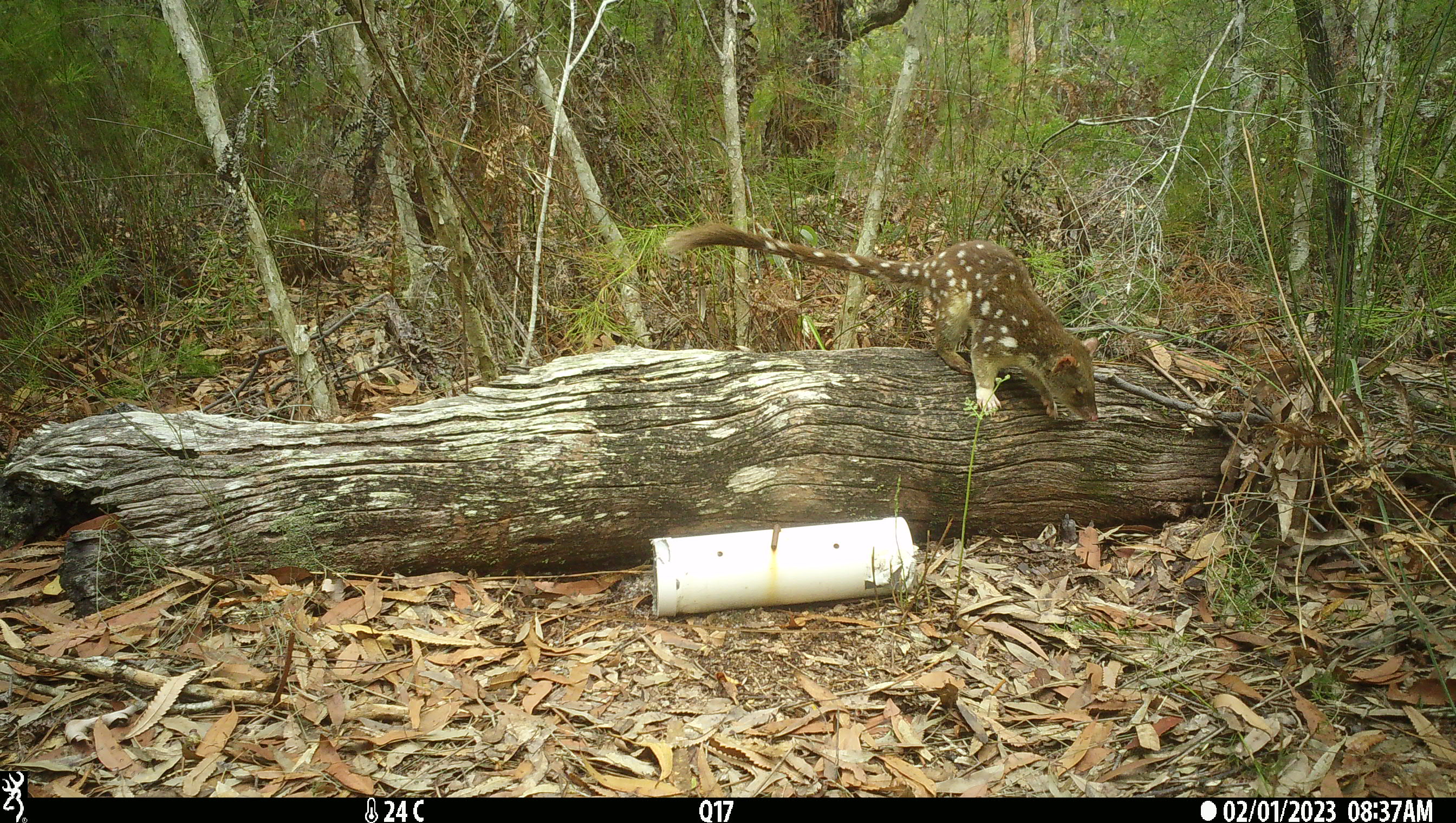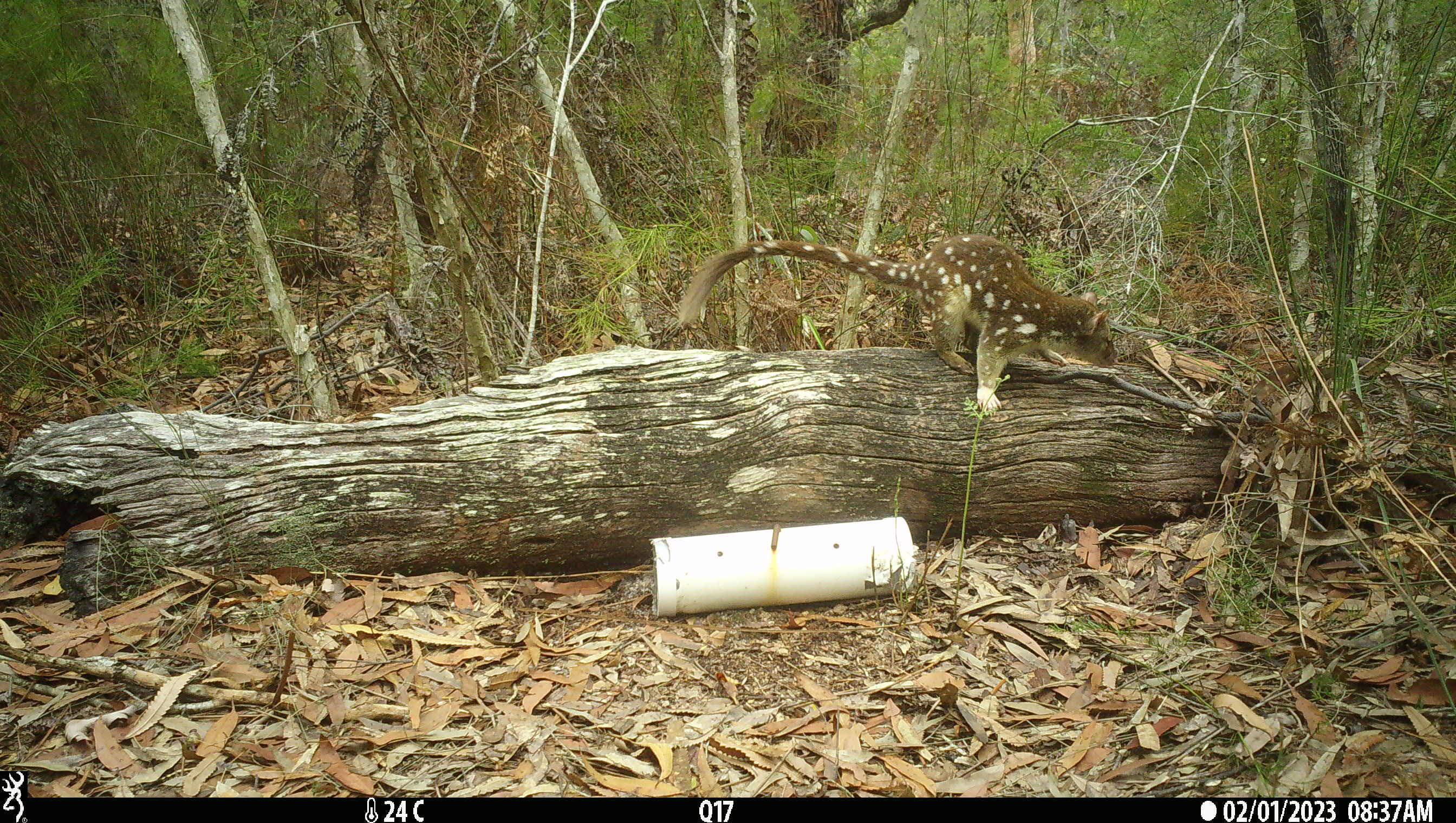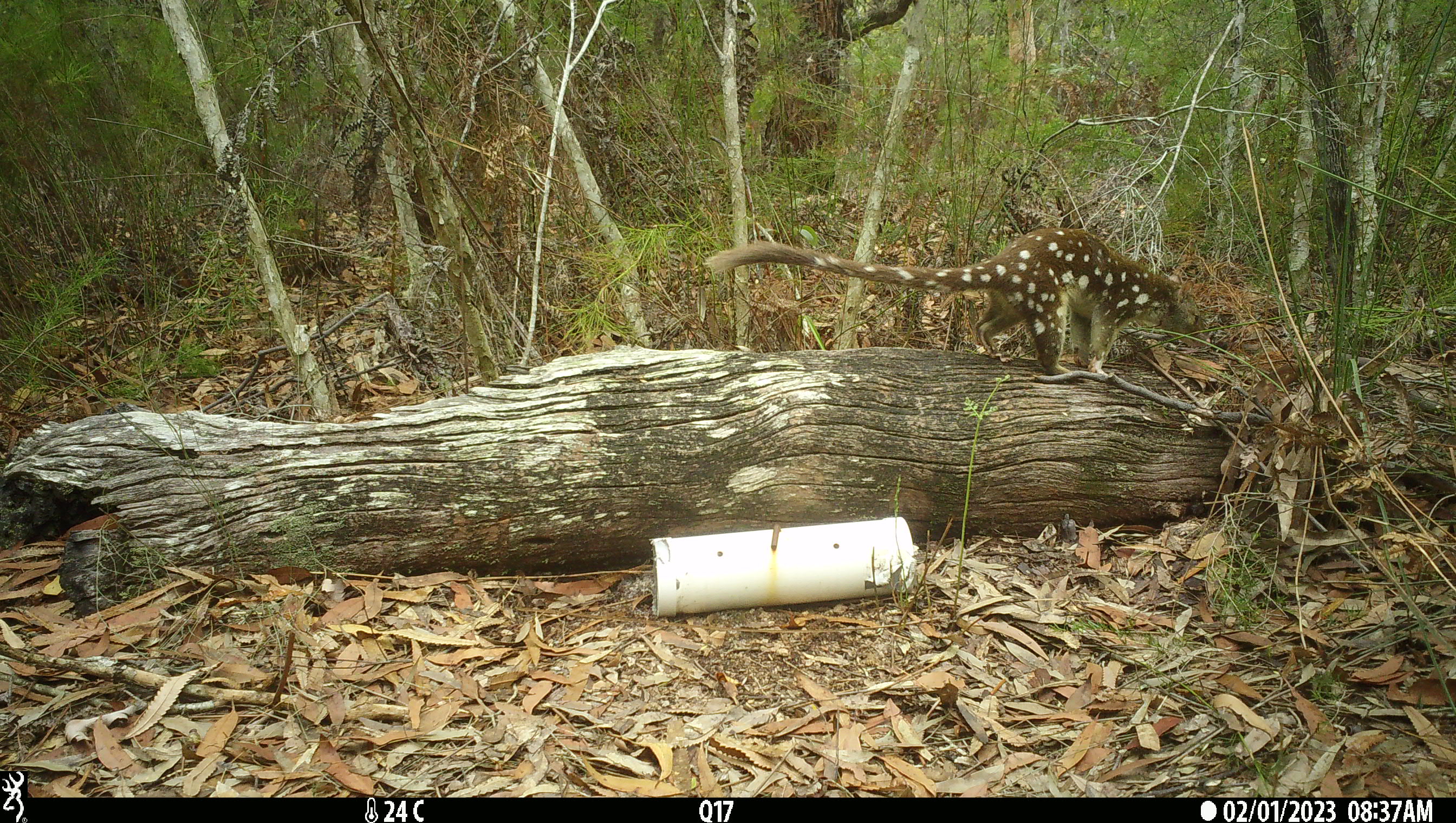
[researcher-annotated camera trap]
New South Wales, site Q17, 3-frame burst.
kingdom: Animalia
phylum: Chordata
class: Mammalia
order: Dasyuromorphia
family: Dasyuridae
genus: Dasyurus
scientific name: Dasyurus maculatus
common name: spotted-tailed quoll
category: quoll